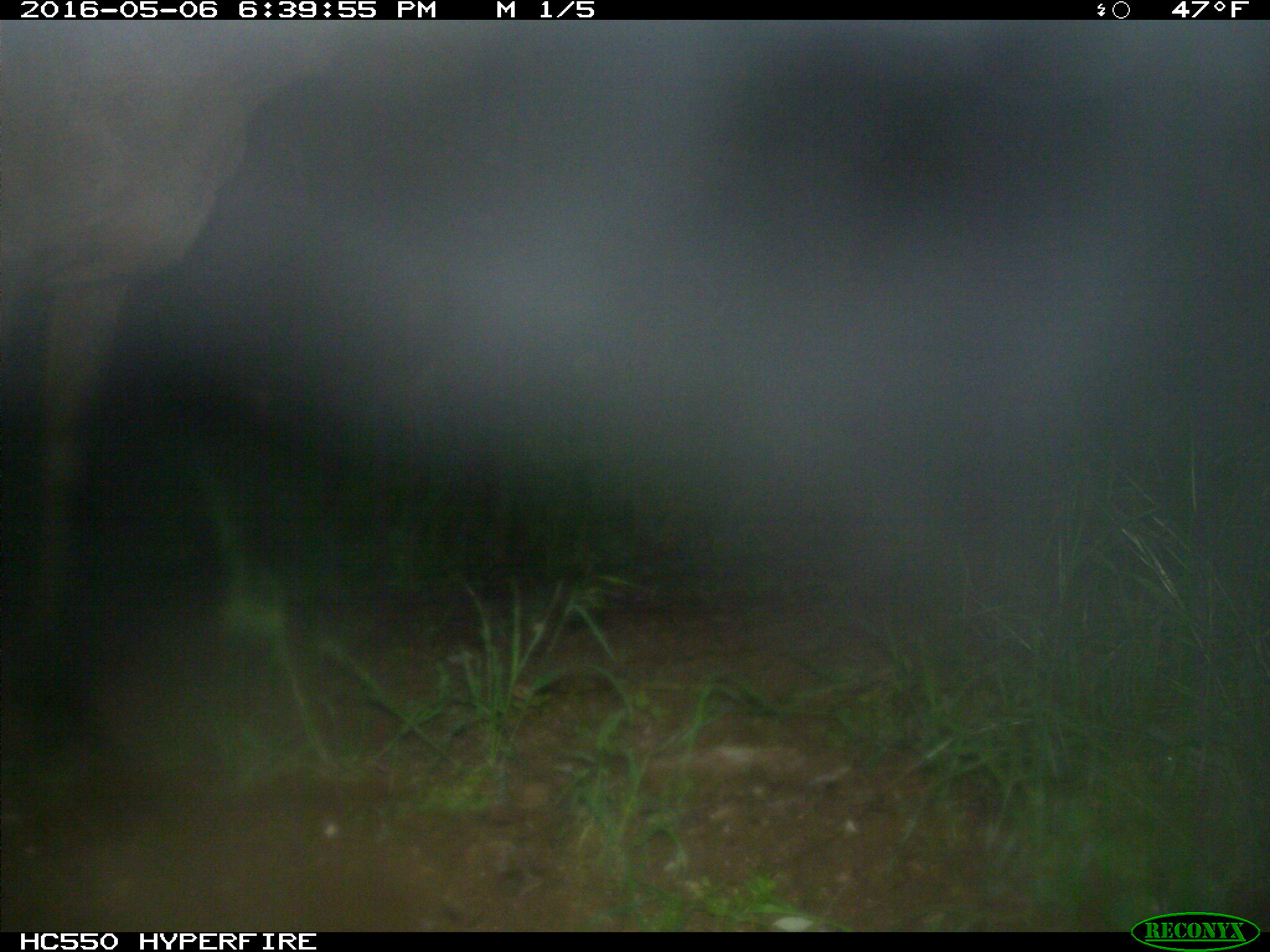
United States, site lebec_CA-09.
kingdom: Animalia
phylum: Chordata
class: Mammalia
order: Artiodactyla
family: Cervidae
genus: Cervus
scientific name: Cervus canadensis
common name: elk